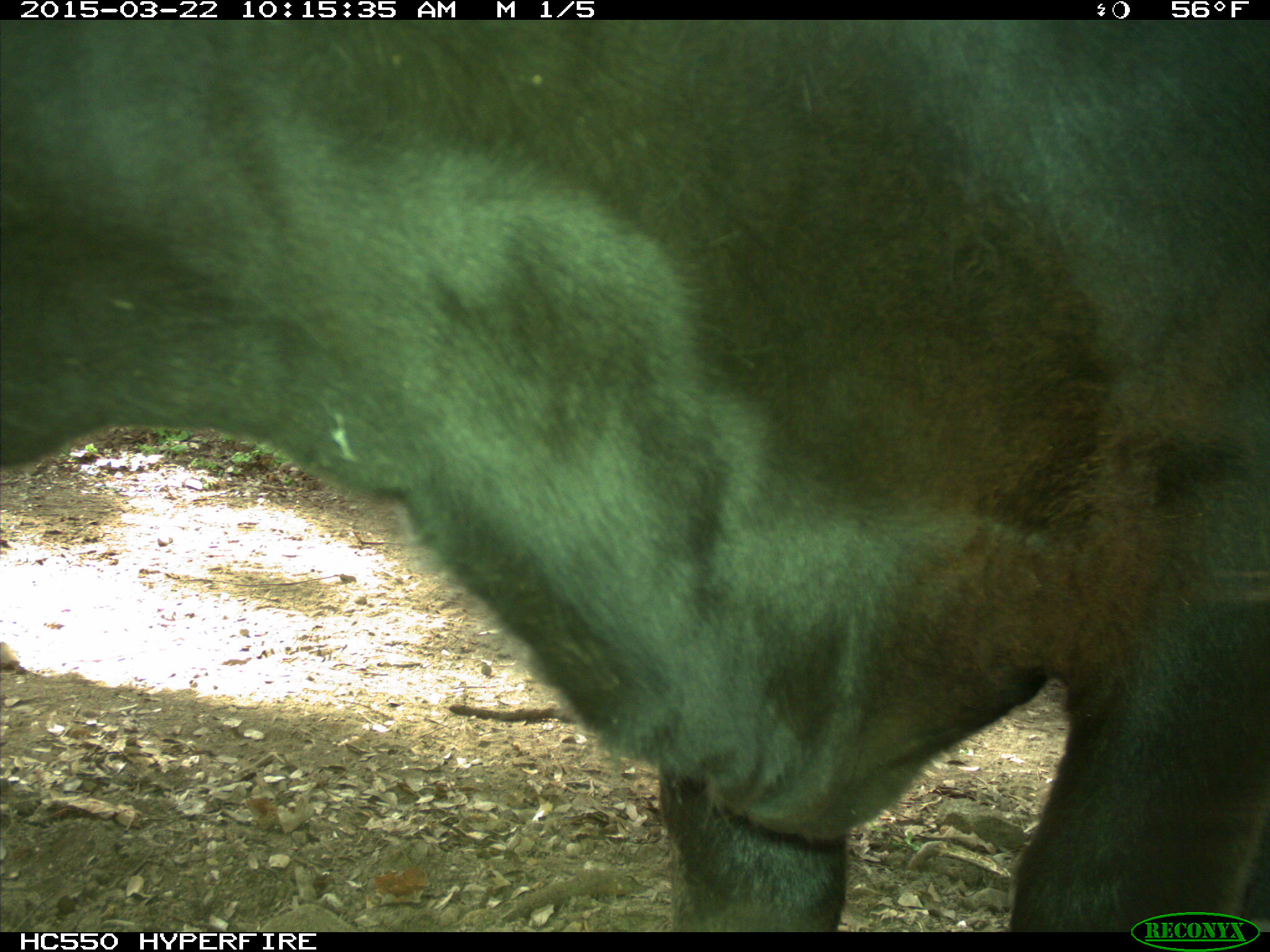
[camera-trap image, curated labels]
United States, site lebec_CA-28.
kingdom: Animalia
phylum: Chordata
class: Mammalia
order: Artiodactyla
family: Bovidae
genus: Bos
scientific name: Bos taurus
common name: domestic cow